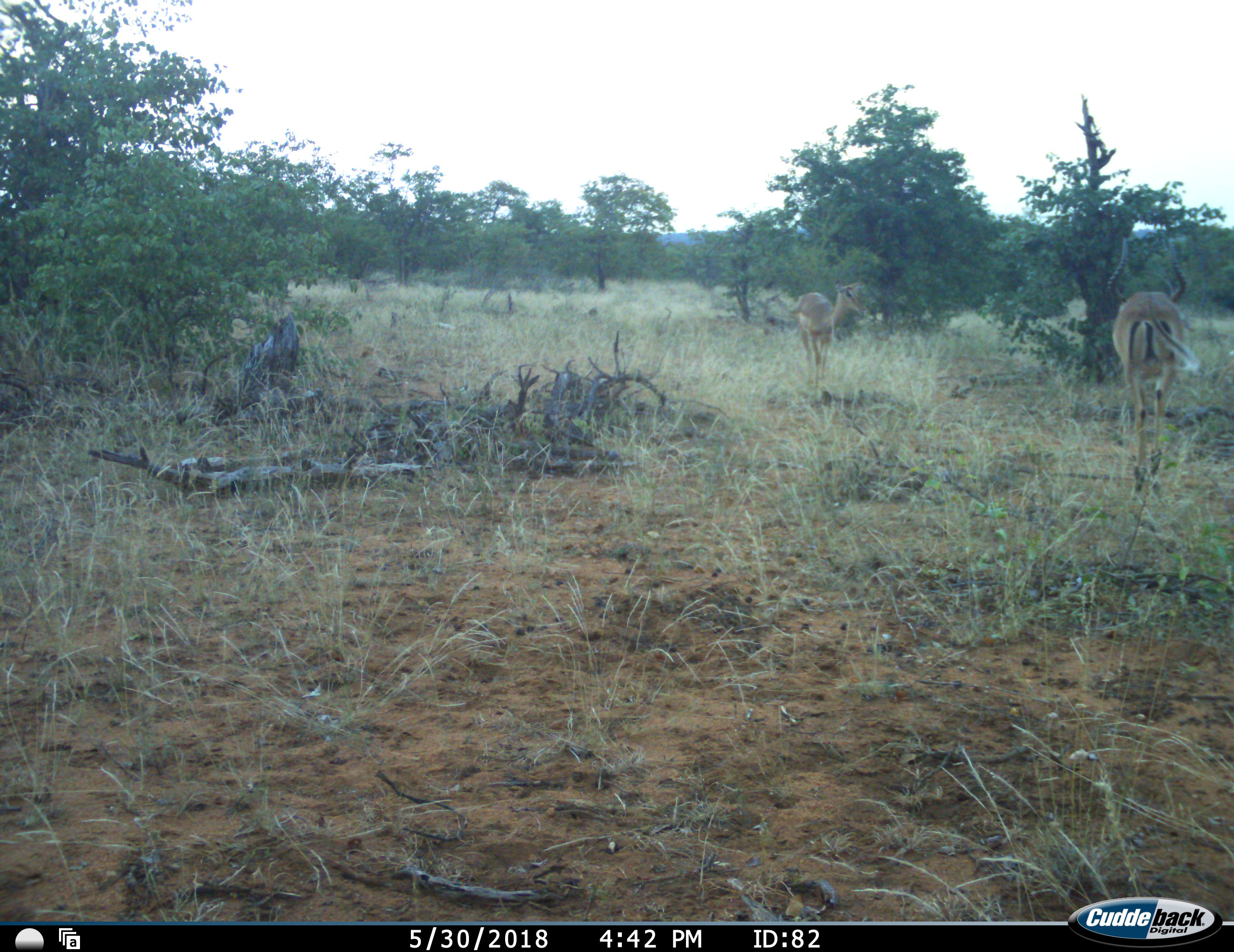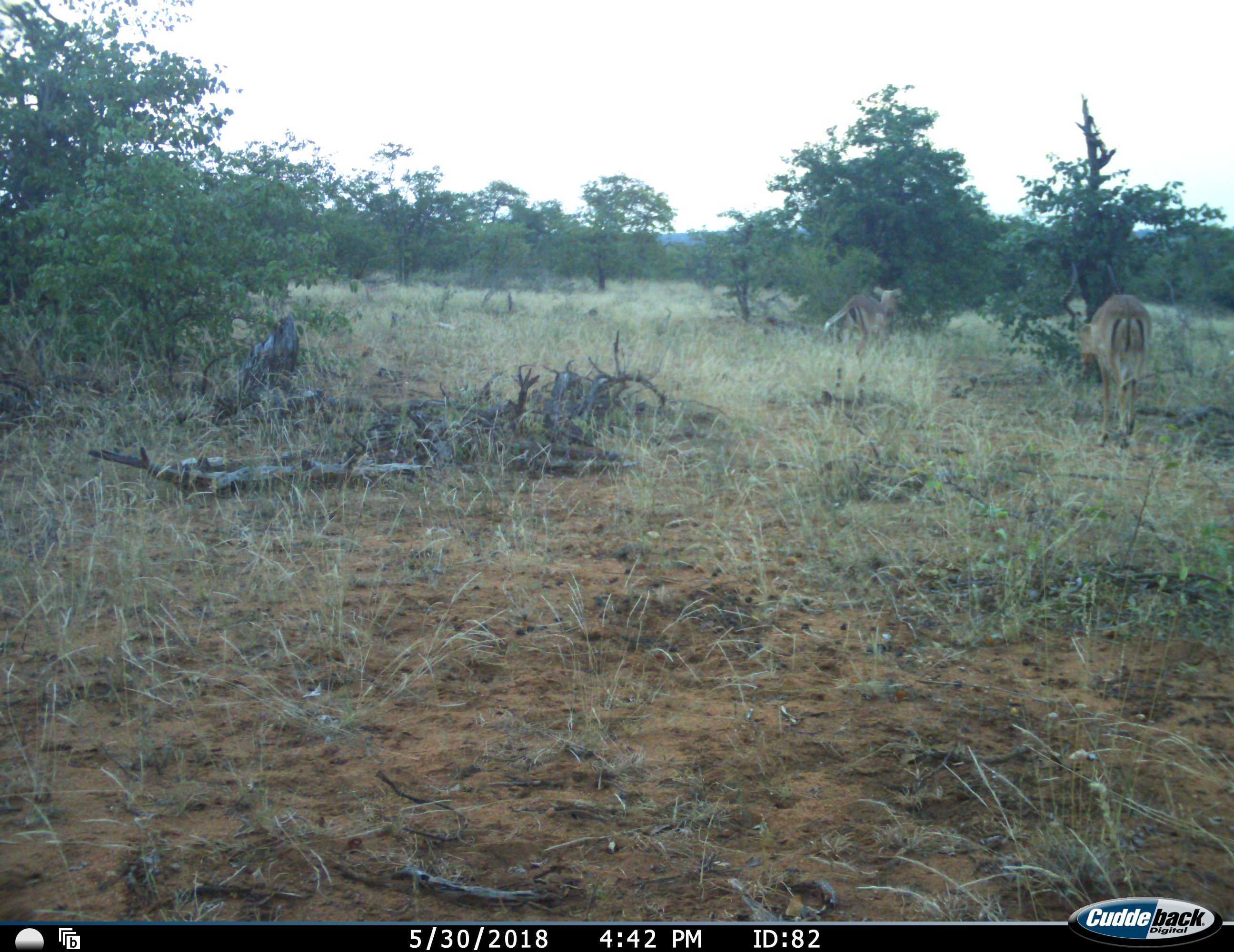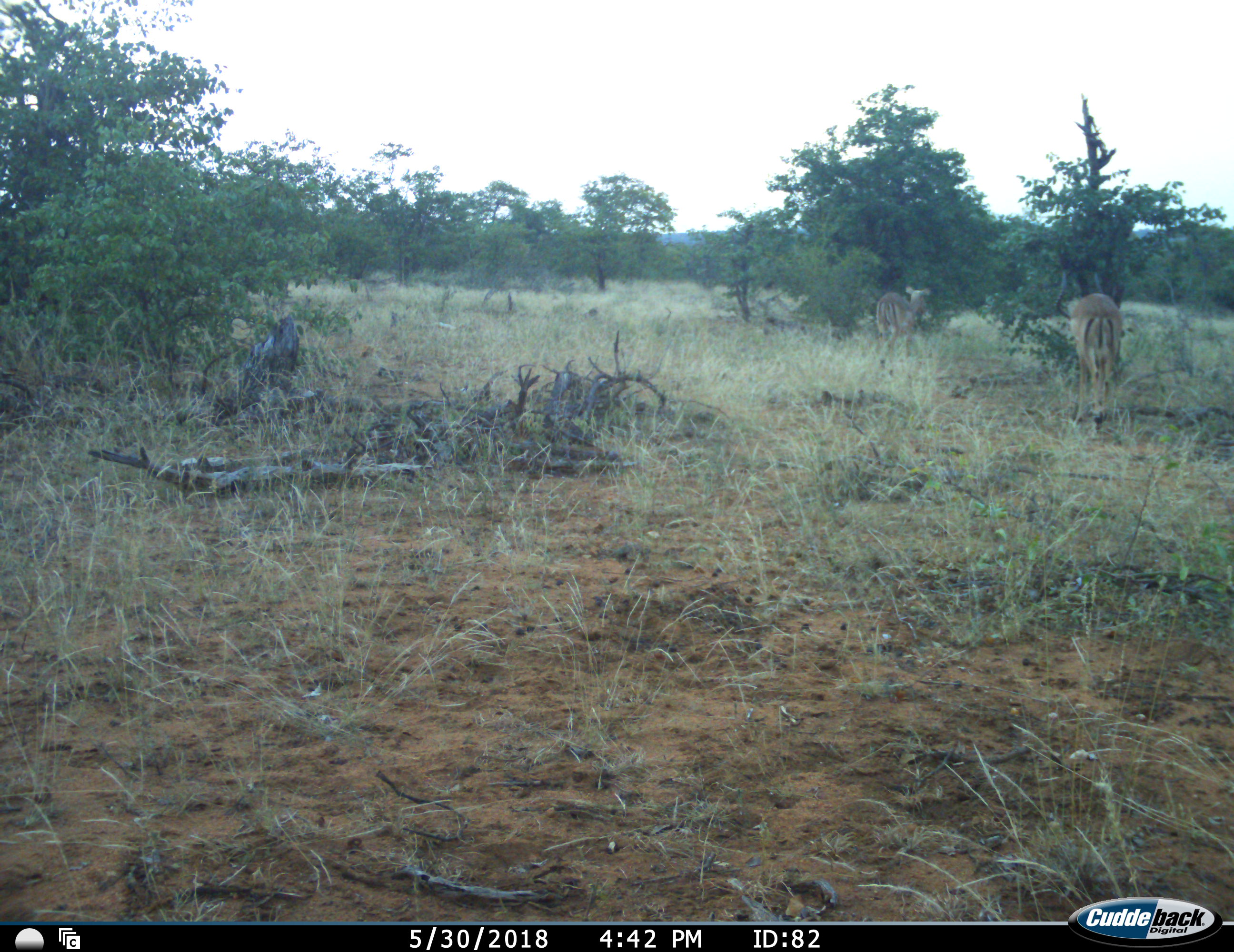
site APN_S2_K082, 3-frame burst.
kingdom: Animalia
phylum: Chordata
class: Mammalia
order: Artiodactyla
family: Bovidae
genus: Aepyceros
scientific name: Aepyceros melampus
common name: impala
Impala (Aepyceros melampus), count 2. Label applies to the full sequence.